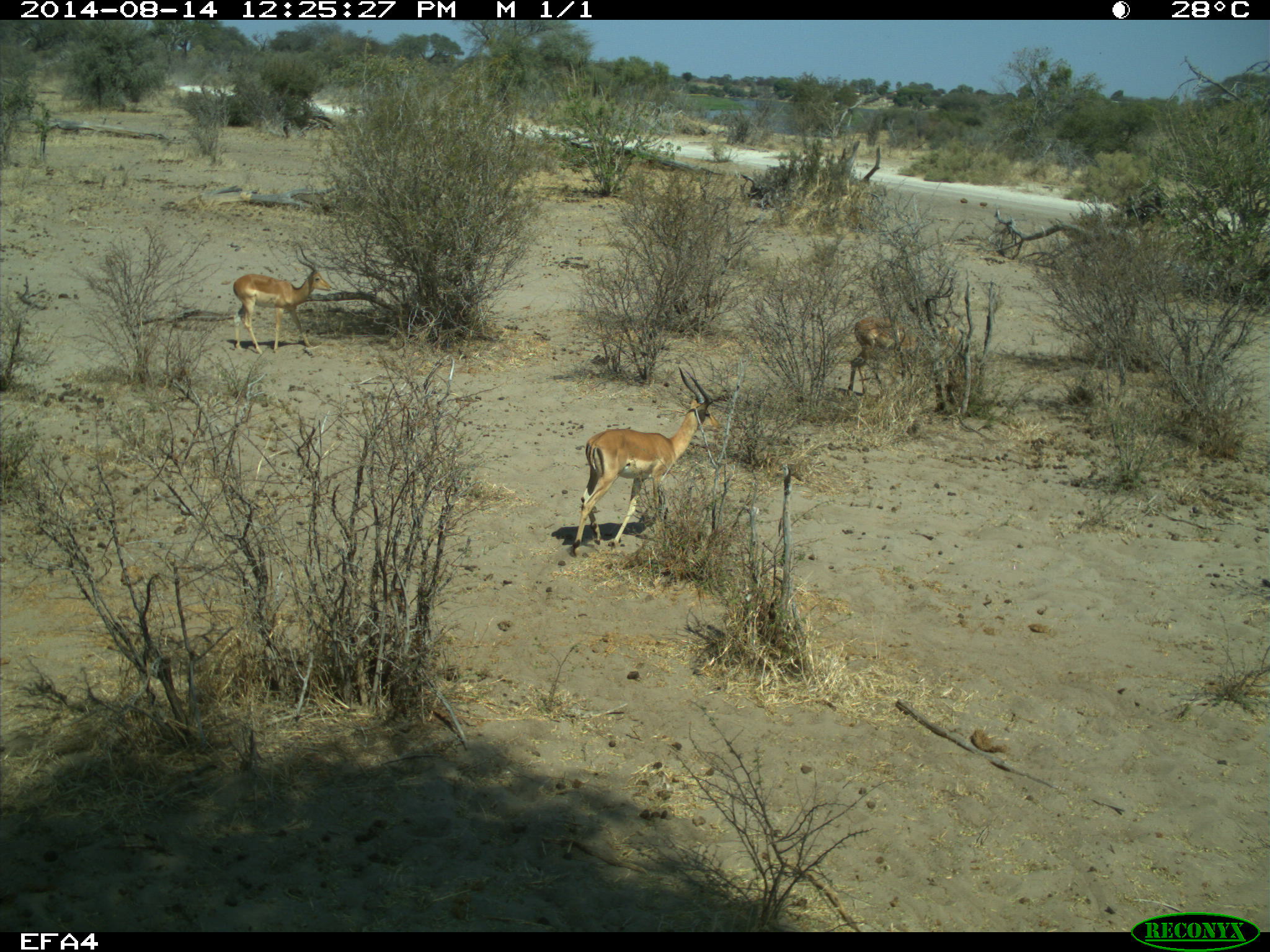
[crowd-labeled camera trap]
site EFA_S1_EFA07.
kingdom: Animalia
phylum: Chordata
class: Mammalia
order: Artiodactyla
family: Bovidae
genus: Aepyceros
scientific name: Aepyceros melampus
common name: impala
Impala (Aepyceros melampus), count 3. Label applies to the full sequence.